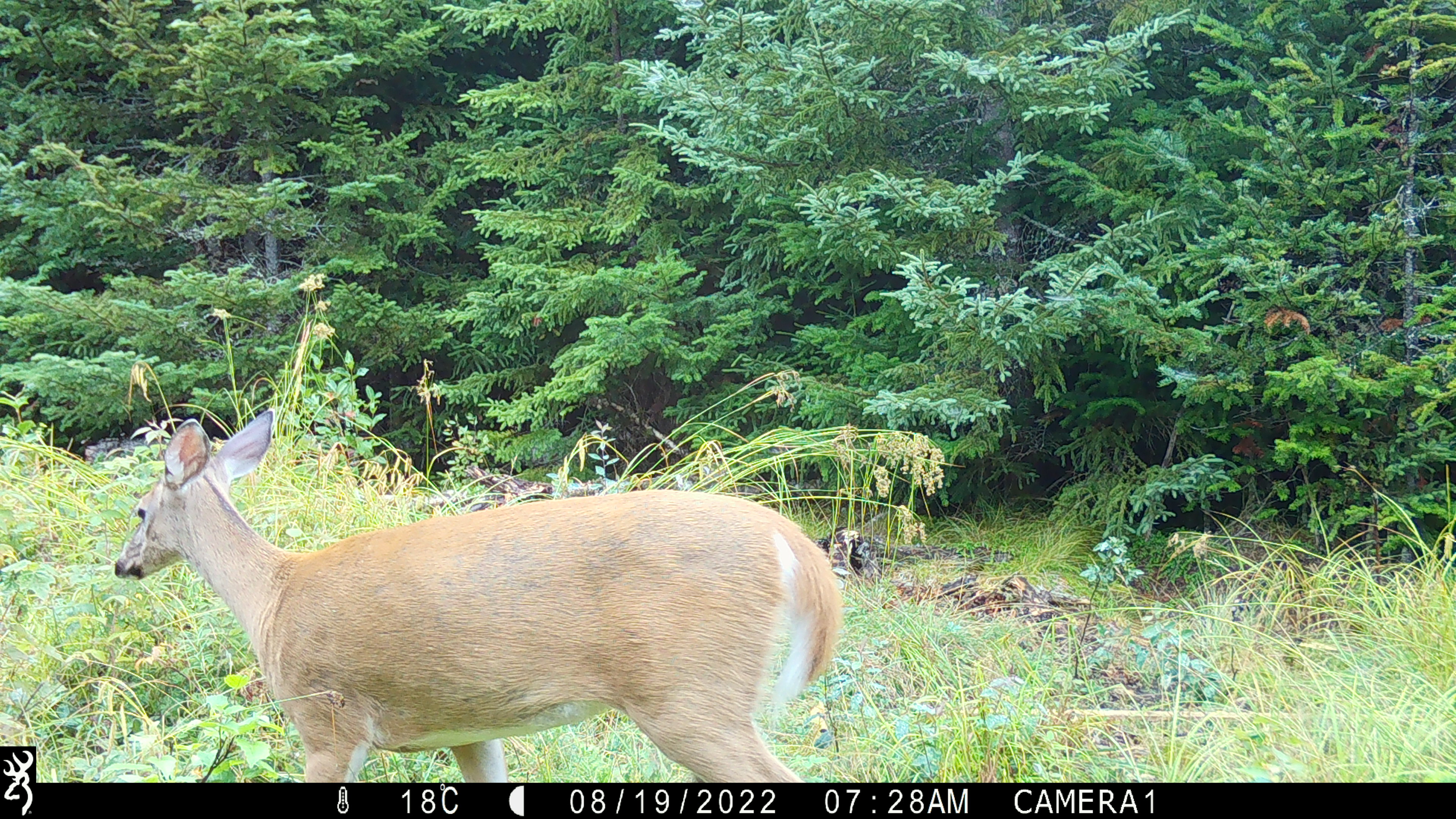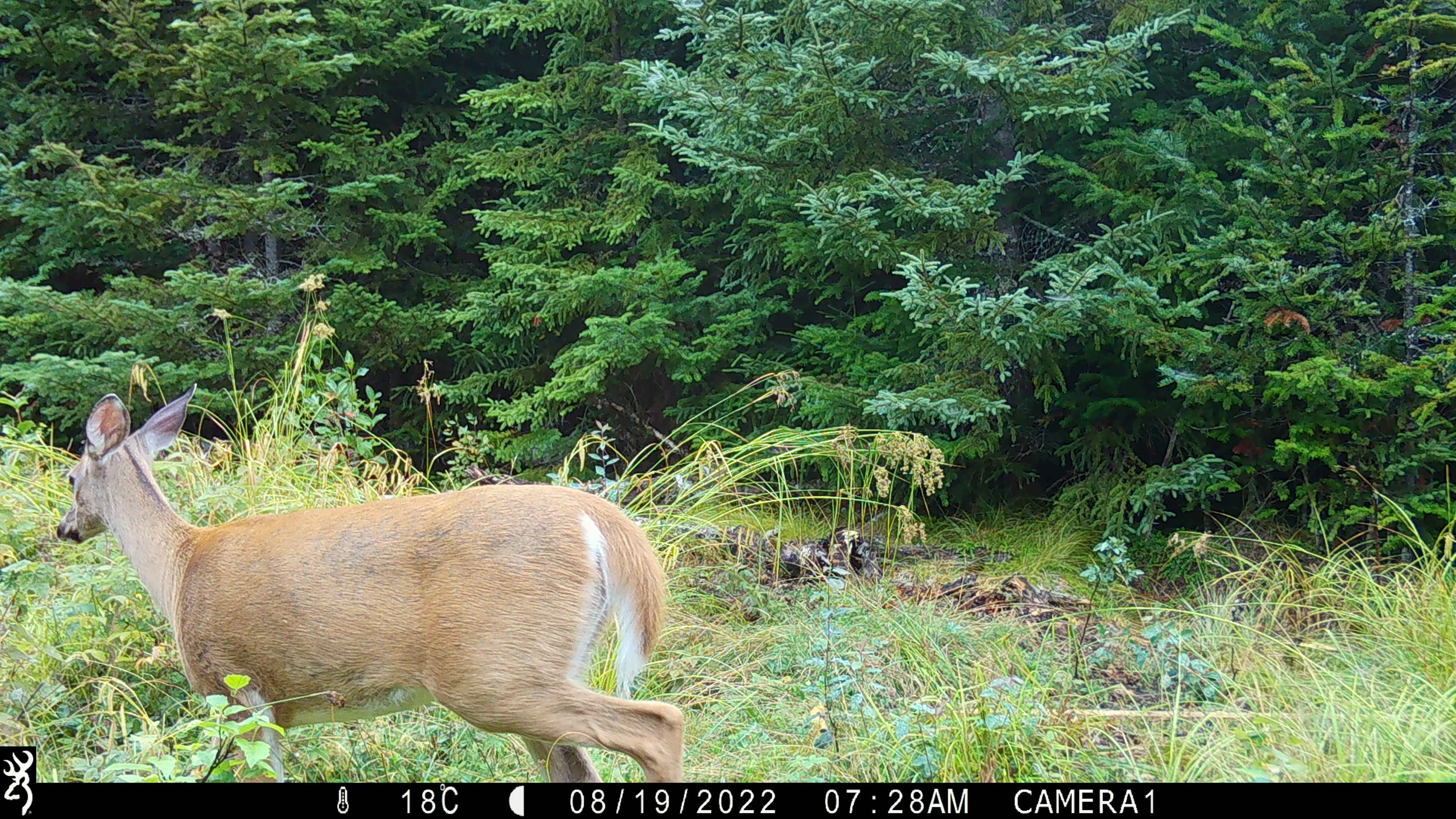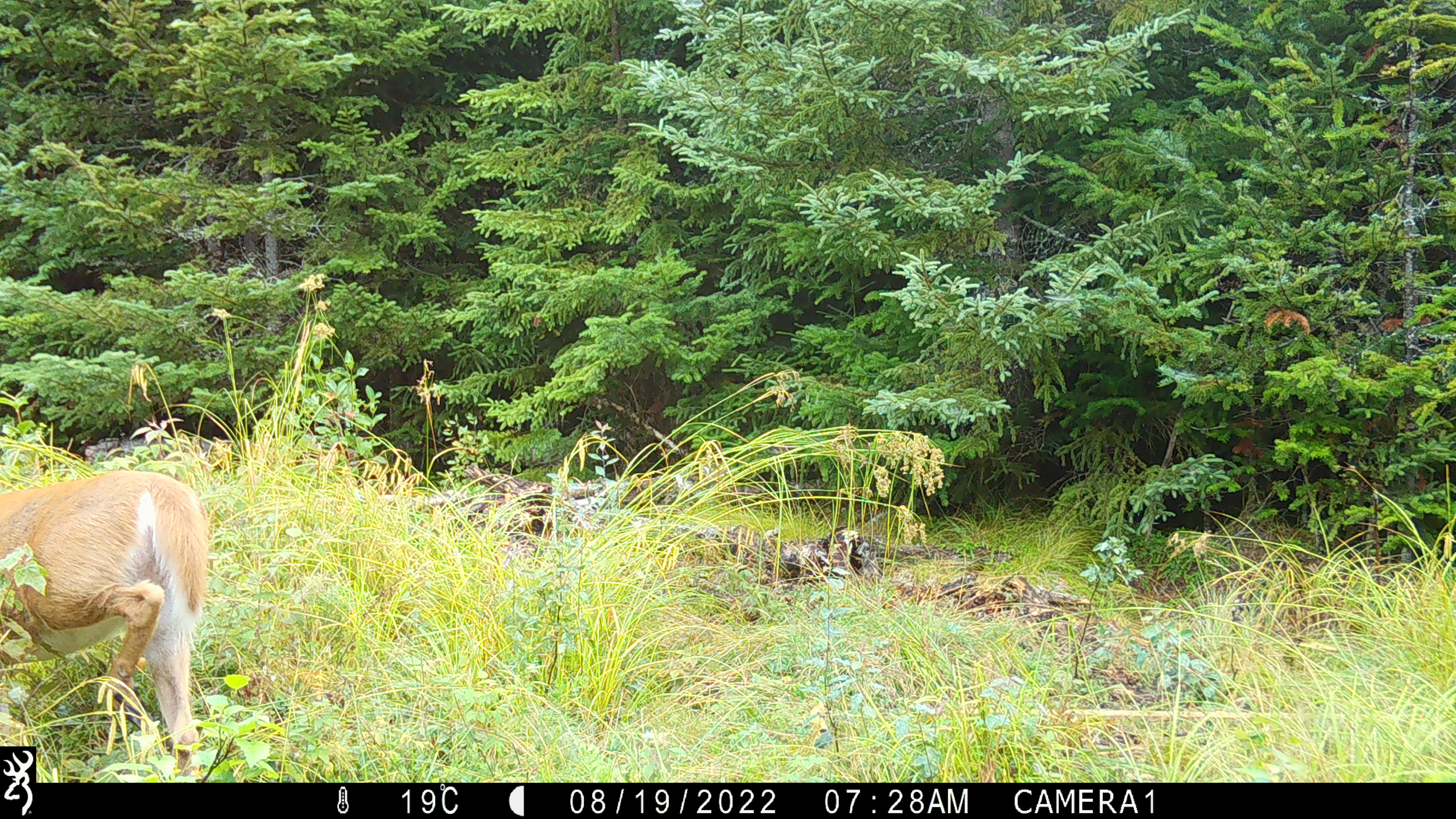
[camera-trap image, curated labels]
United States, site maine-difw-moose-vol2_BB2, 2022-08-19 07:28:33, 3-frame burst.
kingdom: Animalia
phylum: Chordata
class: Mammalia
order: Artiodactyla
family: Cervidae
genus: Odocoileus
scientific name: Odocoileus virginianus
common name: white-tailed deer